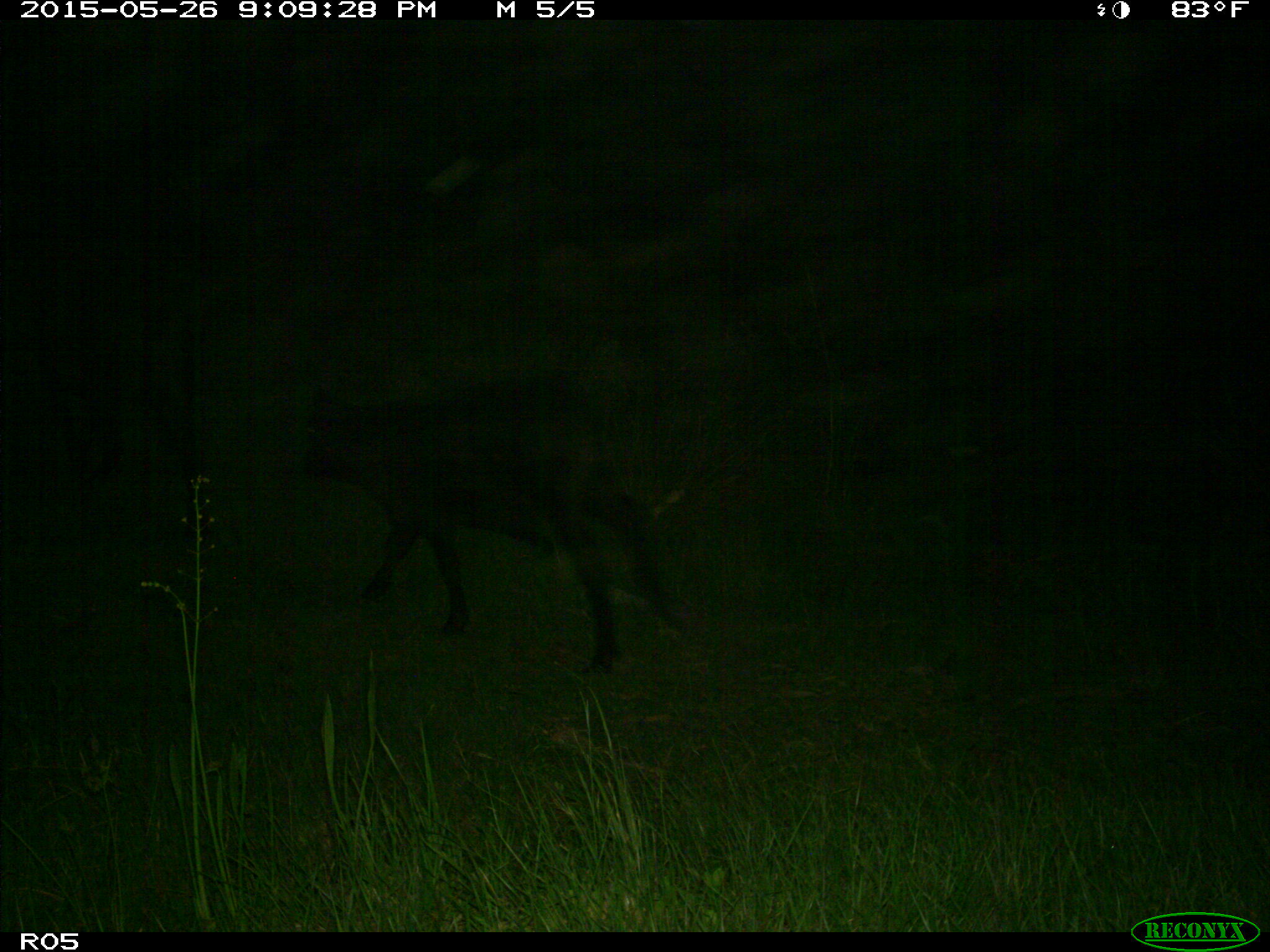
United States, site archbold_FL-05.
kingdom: Animalia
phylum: Chordata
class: Mammalia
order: Artiodactyla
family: Bovidae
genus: Bos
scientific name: Bos taurus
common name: domestic cow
Bos taurus (domestic cow).